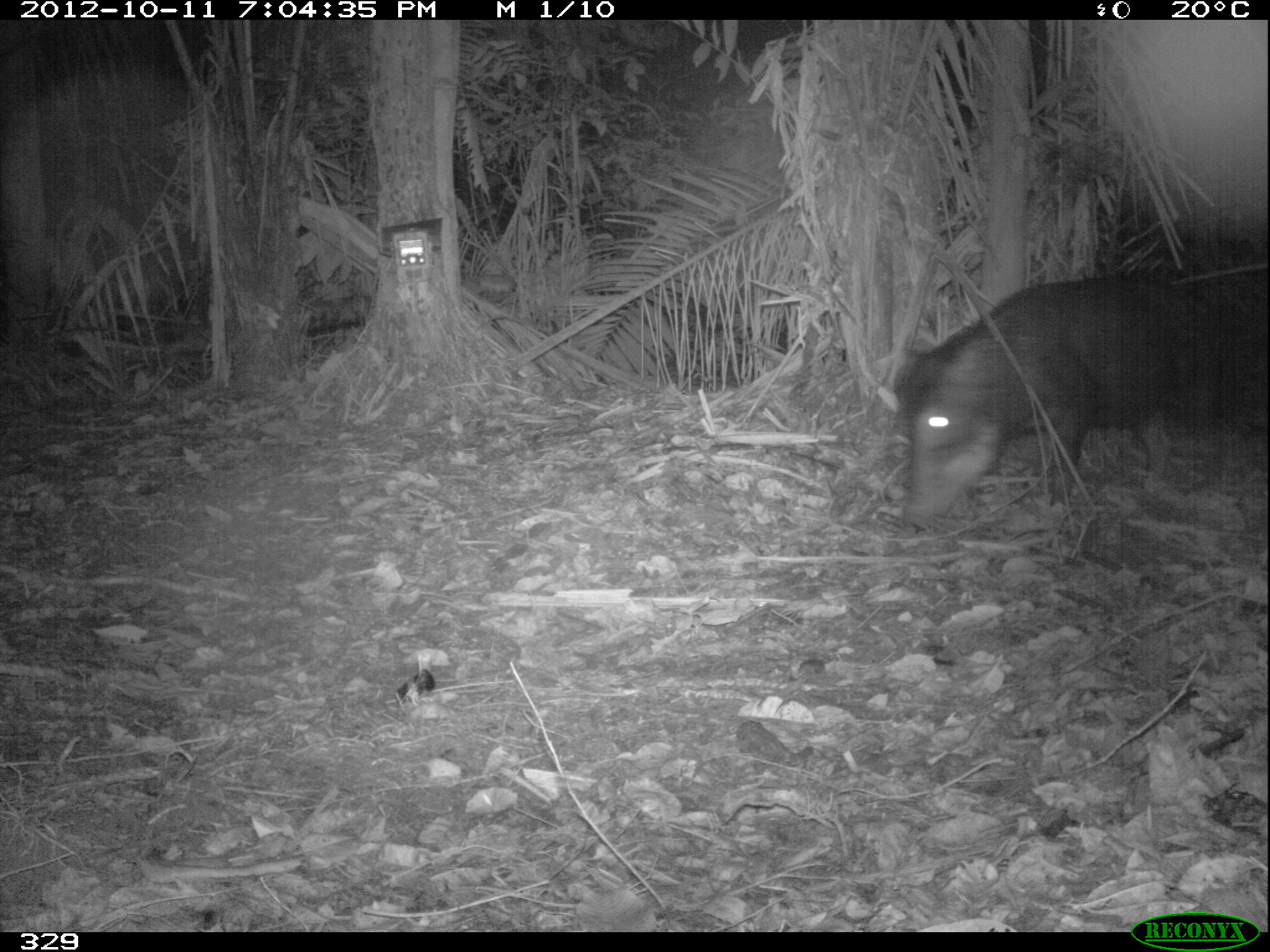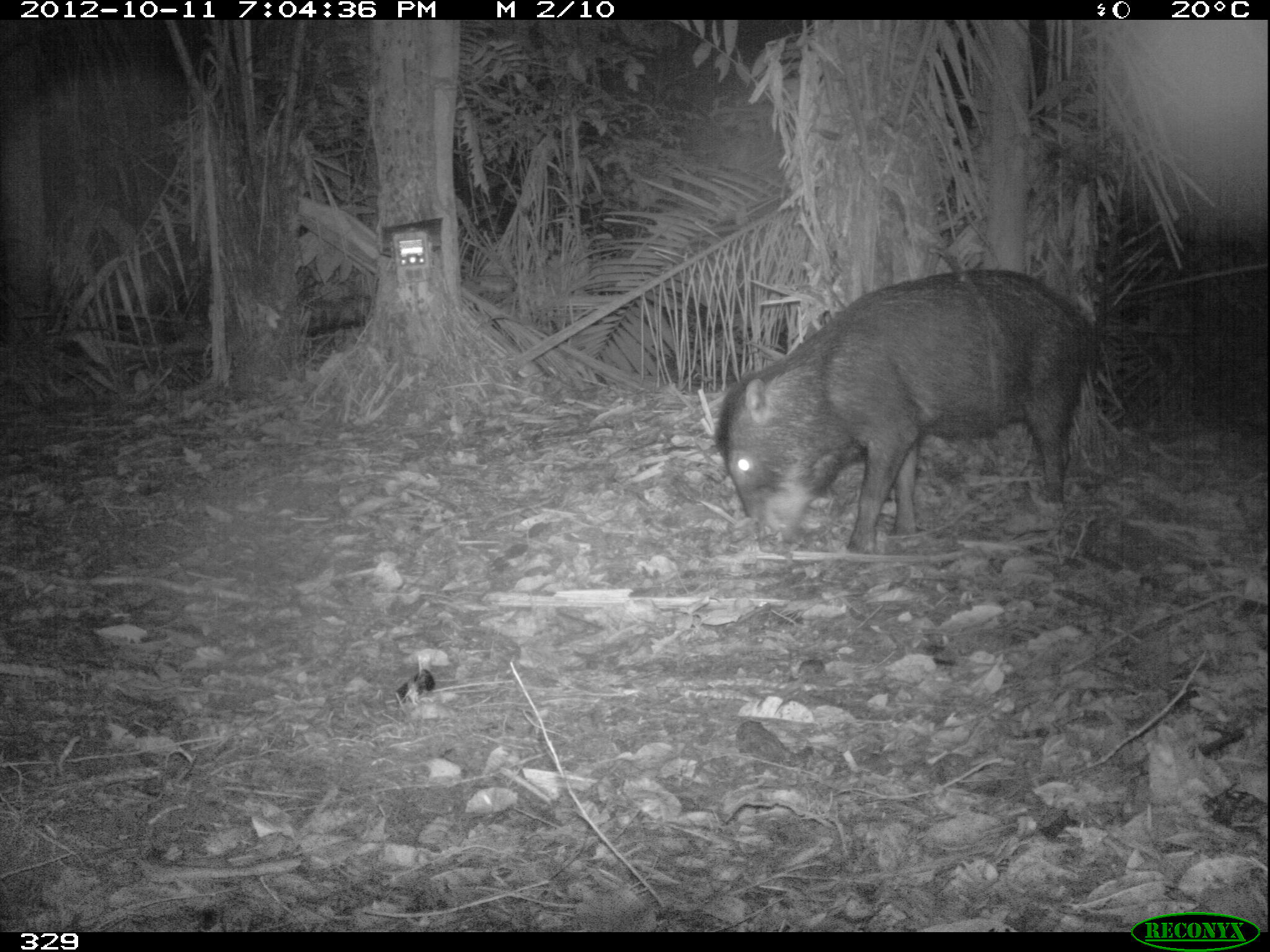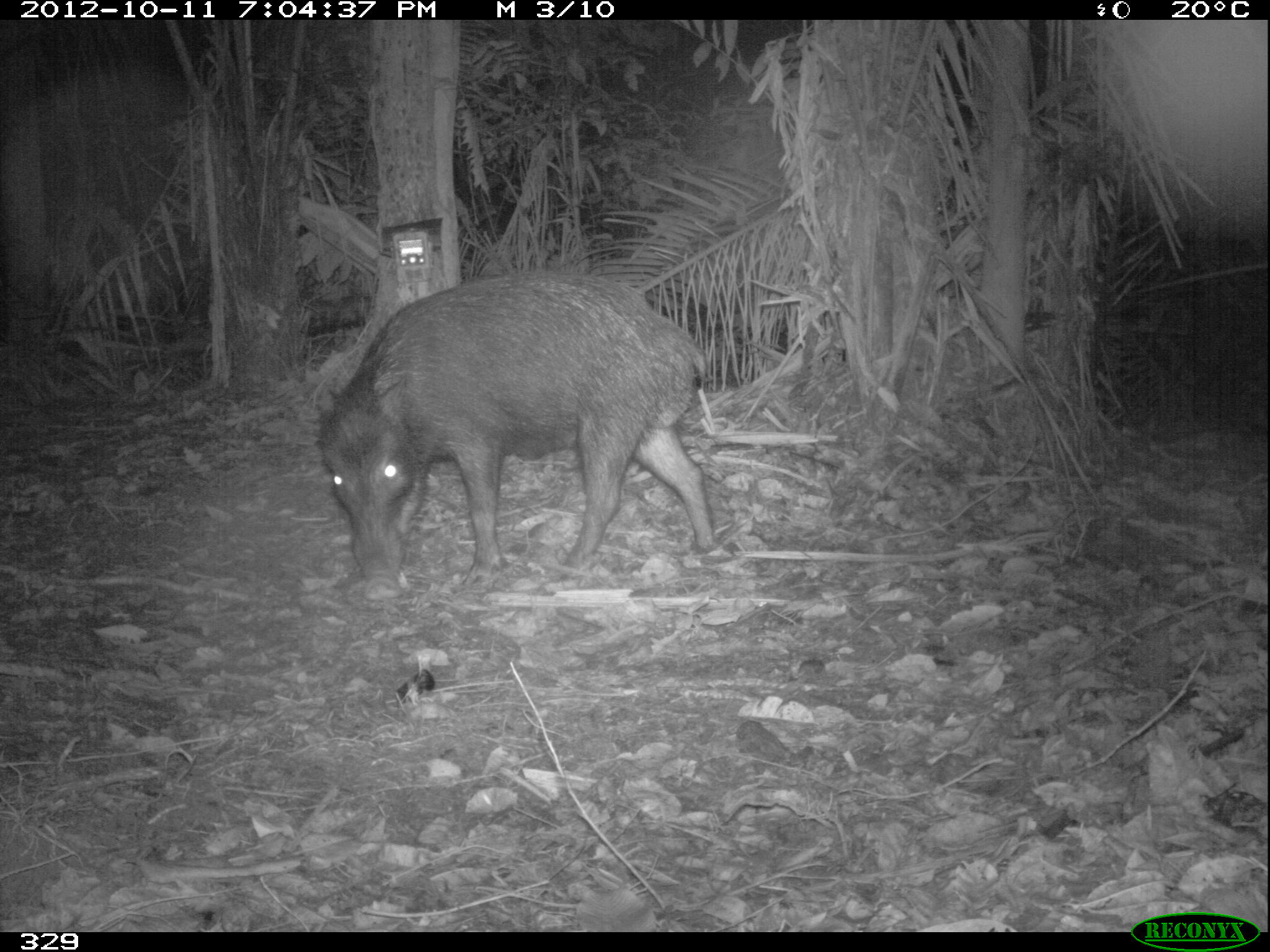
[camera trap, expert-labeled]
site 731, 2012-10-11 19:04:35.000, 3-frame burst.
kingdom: Animalia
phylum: Chordata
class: Mammalia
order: Artiodactyla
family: Tayassuidae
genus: Tayassu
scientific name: Tayassu pecari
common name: white-lipped peccary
Tayassu pecari (white-lipped peccary).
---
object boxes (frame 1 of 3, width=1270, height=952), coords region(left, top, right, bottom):
tayassu pecari: region(898, 278, 1229, 524)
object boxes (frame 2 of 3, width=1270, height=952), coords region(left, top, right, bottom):
tayassu pecari: region(712, 267, 1104, 556)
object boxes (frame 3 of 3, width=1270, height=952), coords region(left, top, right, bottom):
tayassu pecari: region(317, 269, 715, 601)